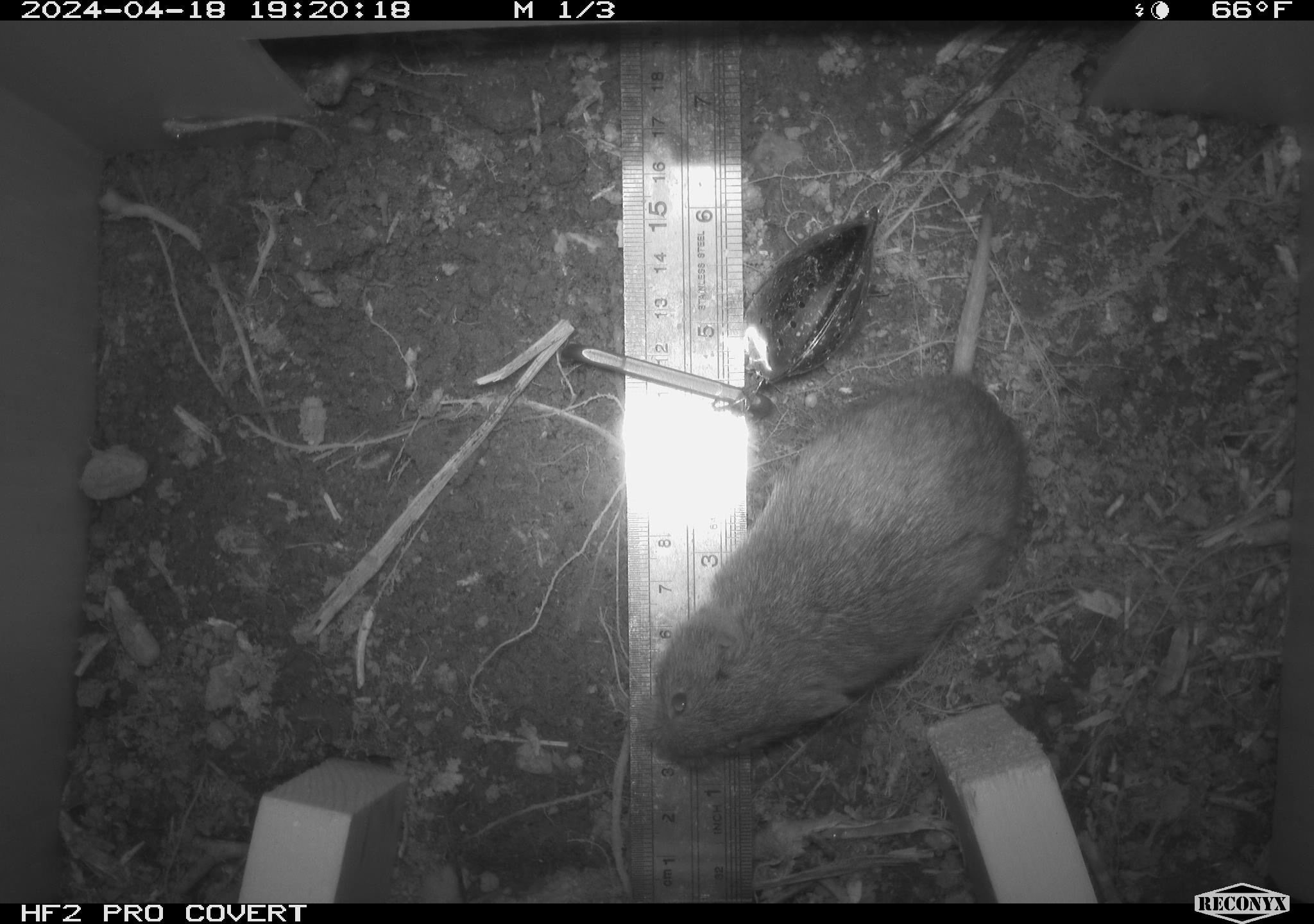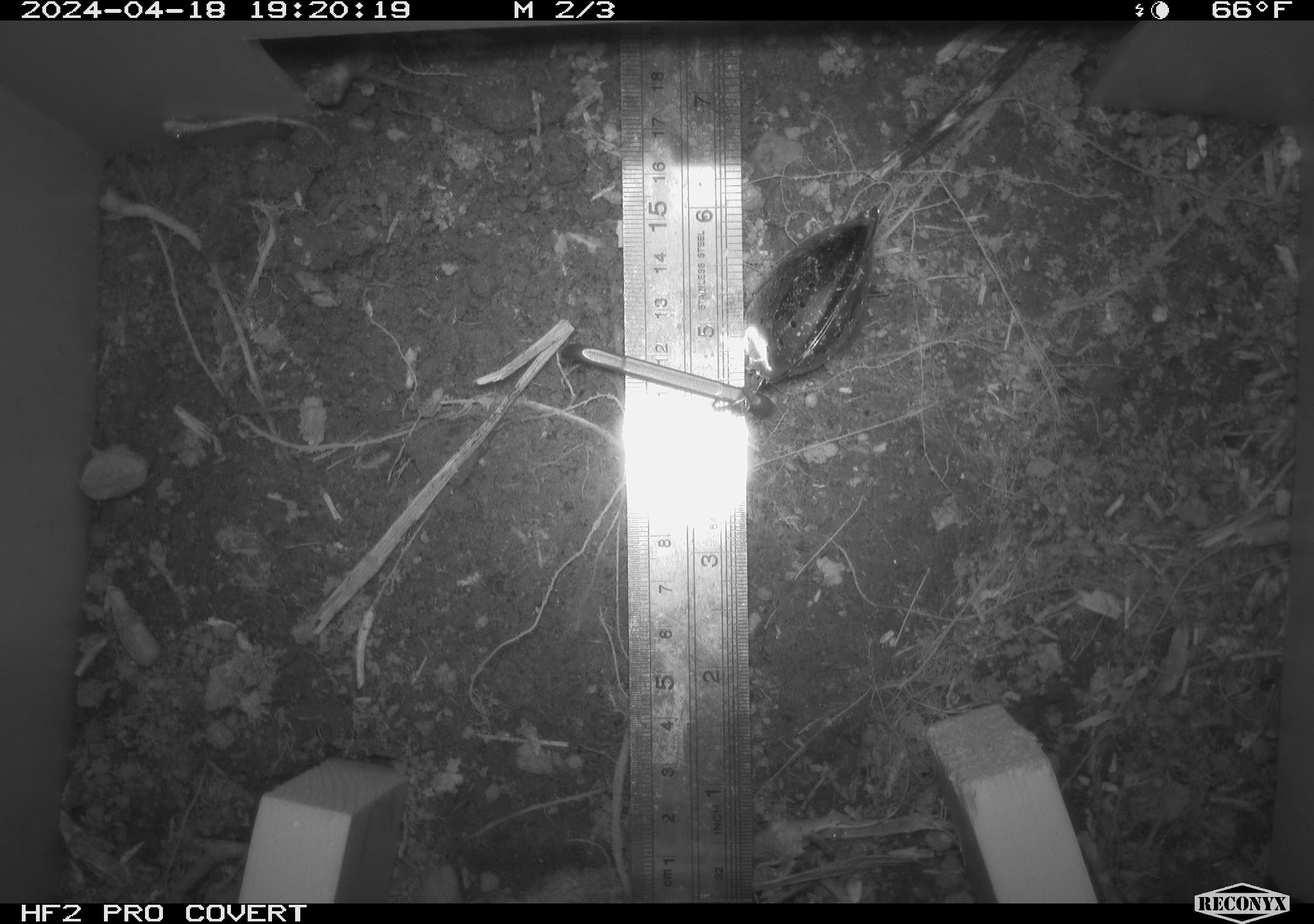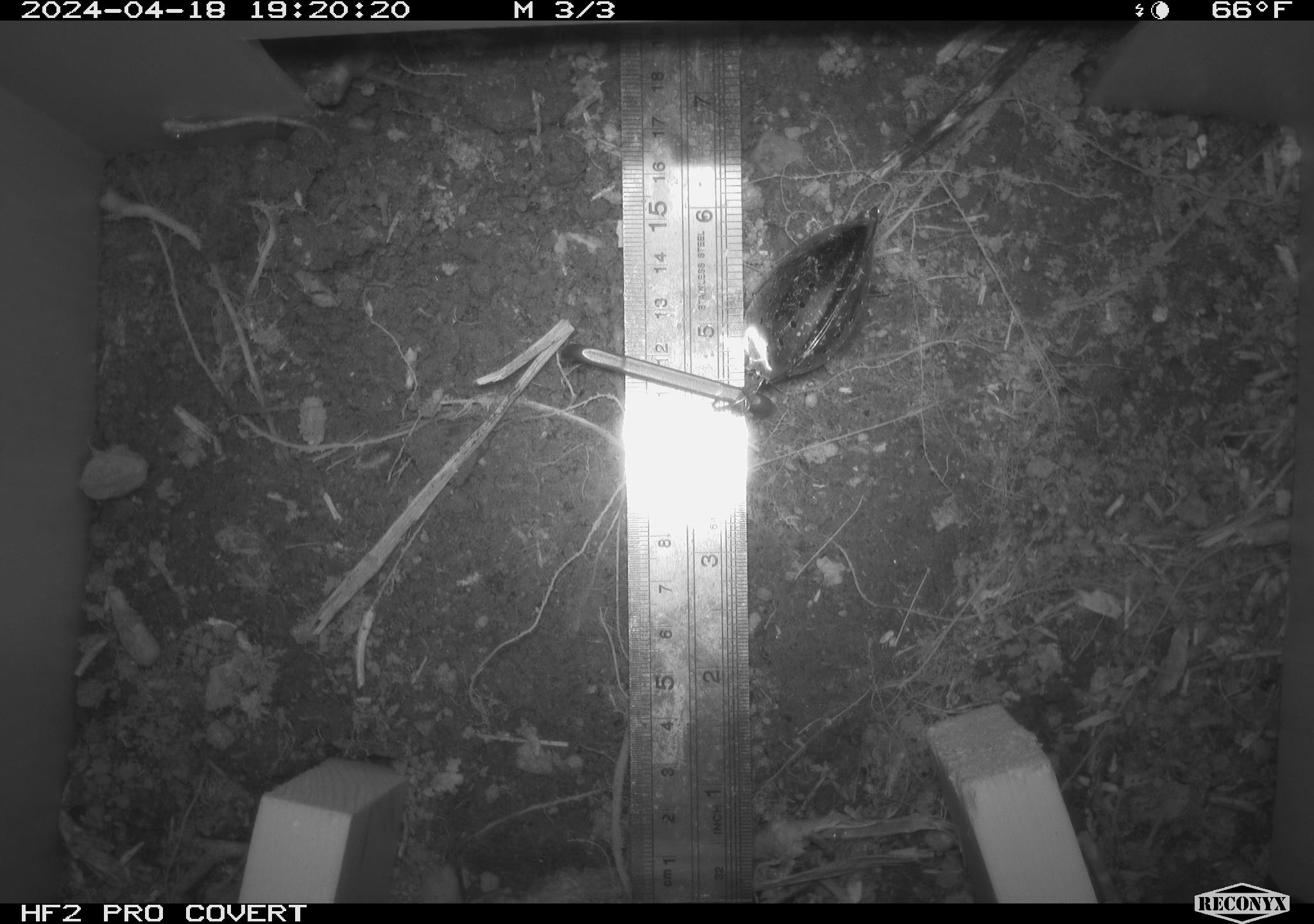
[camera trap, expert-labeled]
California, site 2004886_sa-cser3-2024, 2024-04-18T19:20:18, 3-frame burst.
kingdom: Animalia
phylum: Chordata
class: Mammalia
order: Rodentia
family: Cricetidae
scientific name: Cricetidae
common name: hamsters, voles, lemmings, and allies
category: cricetidae family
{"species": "cricetidae family (hamsters, voles, lemmings, and allies) (Cricetidae)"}